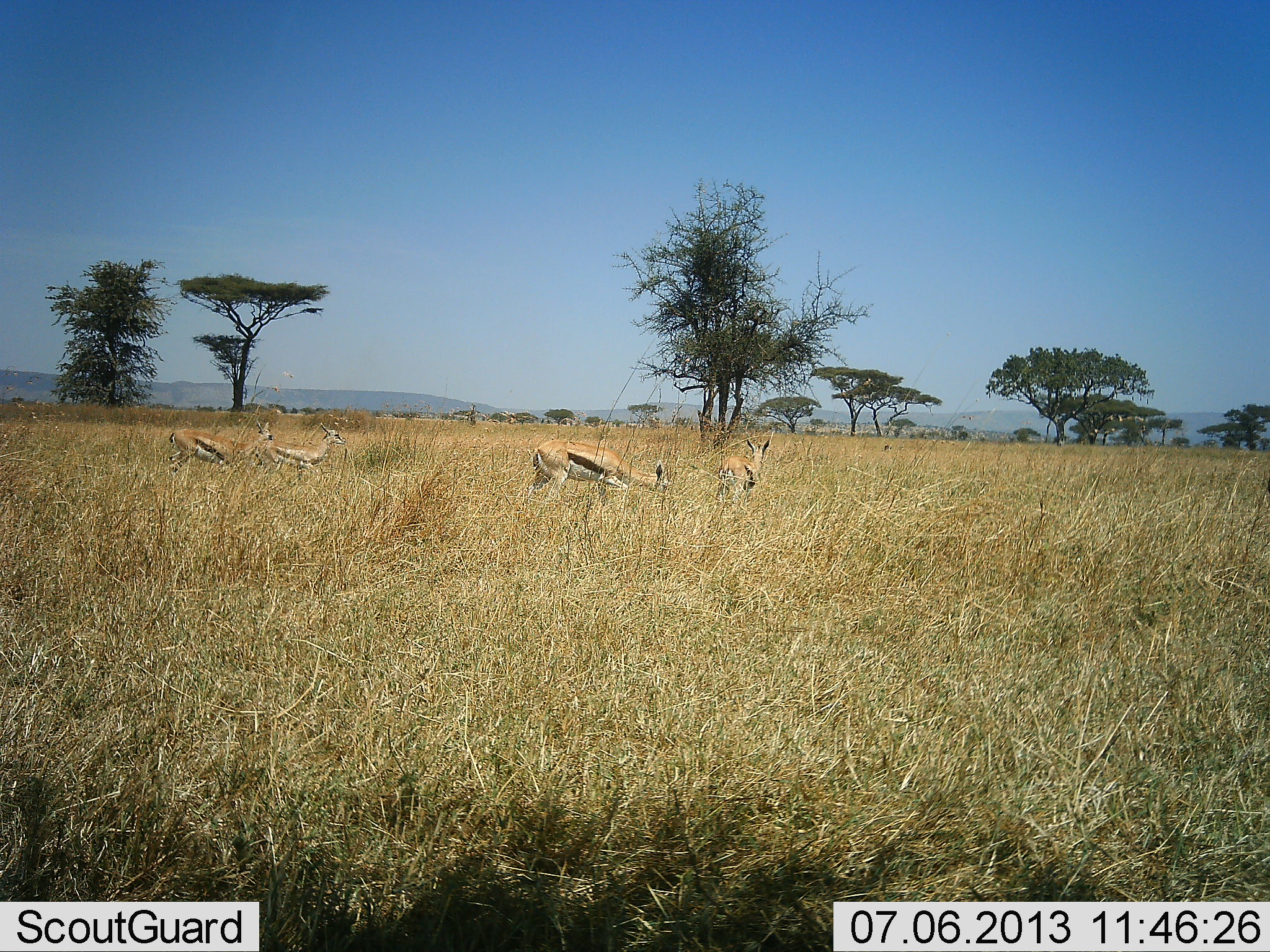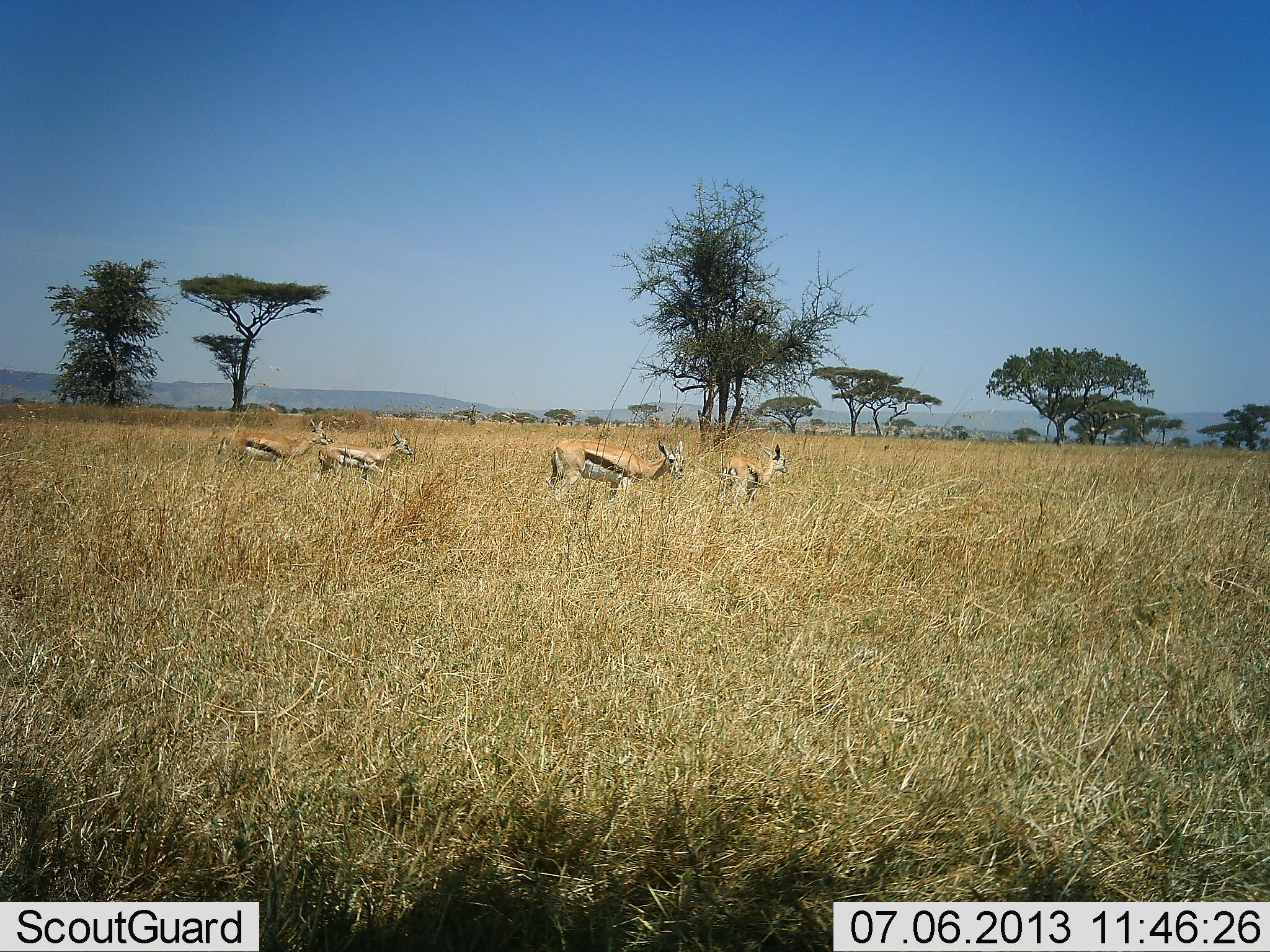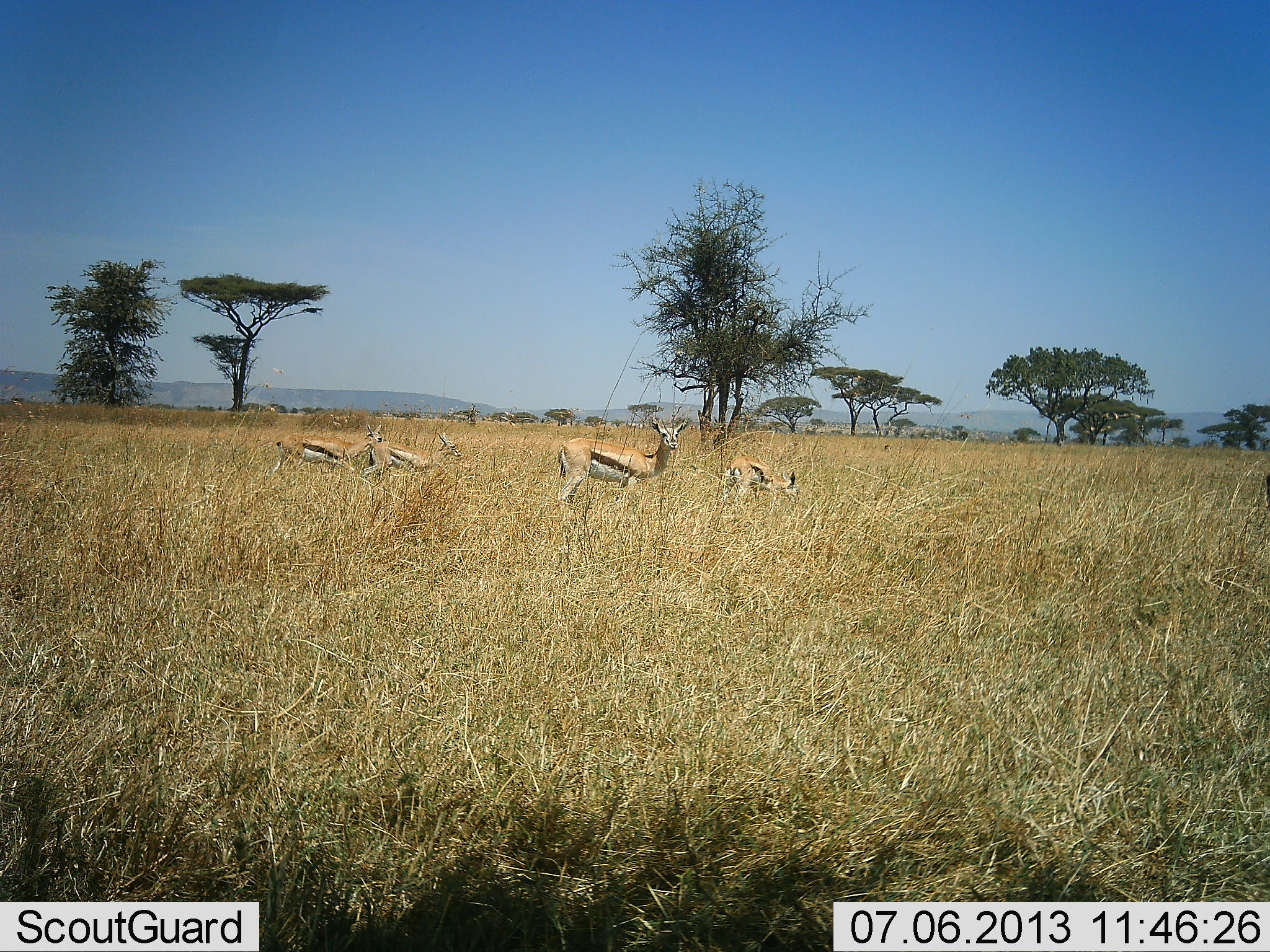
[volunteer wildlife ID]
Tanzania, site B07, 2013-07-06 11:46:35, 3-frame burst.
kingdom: Animalia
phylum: Chordata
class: Mammalia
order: Artiodactyla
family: Bovidae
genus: Eudorcas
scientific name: Eudorcas thomsonii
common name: thomson's gazelle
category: gazellethomsons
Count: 4.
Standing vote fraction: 38%.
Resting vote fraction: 0%.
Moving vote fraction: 69%.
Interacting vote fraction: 0%.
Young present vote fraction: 0%.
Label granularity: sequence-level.